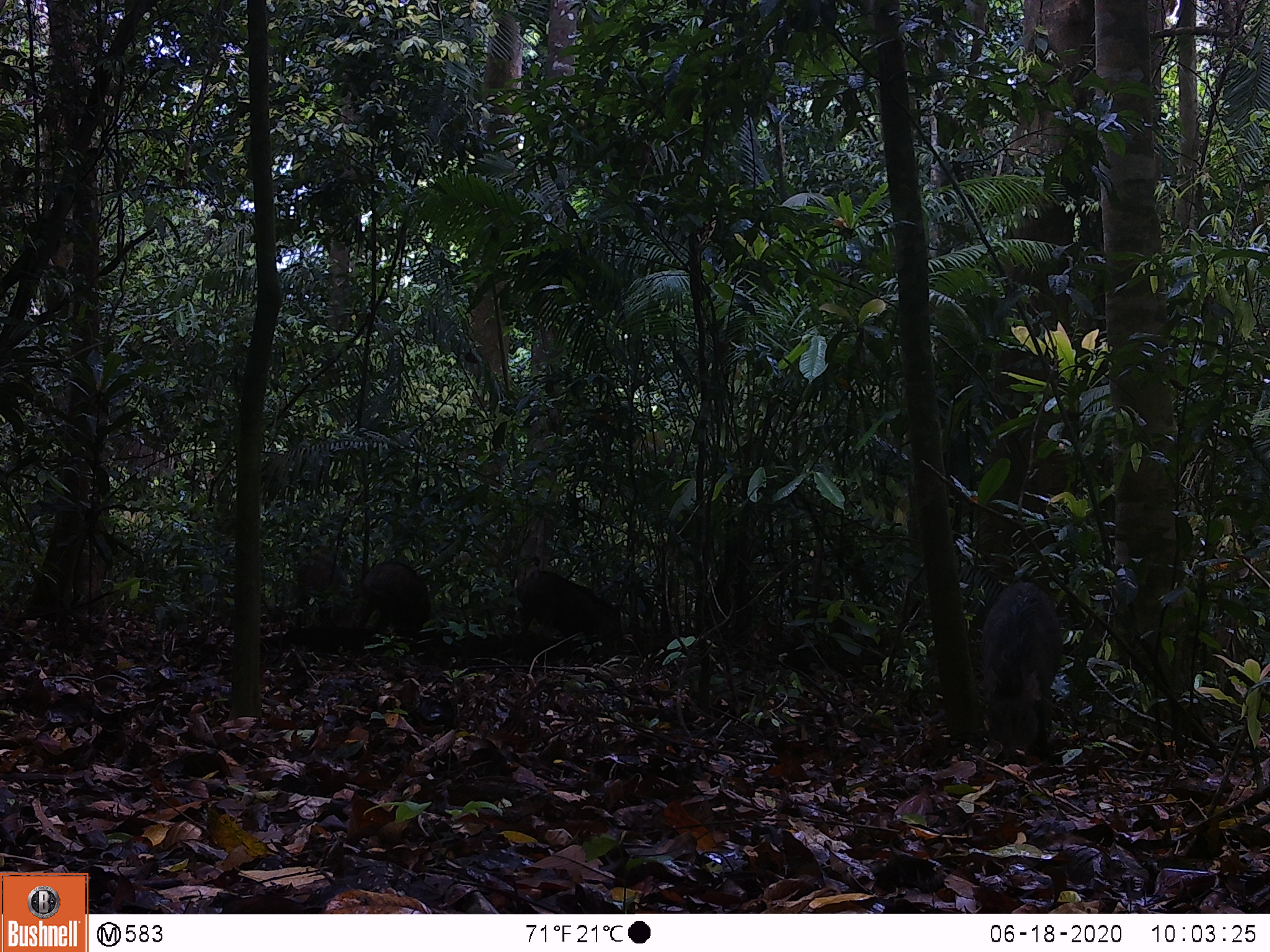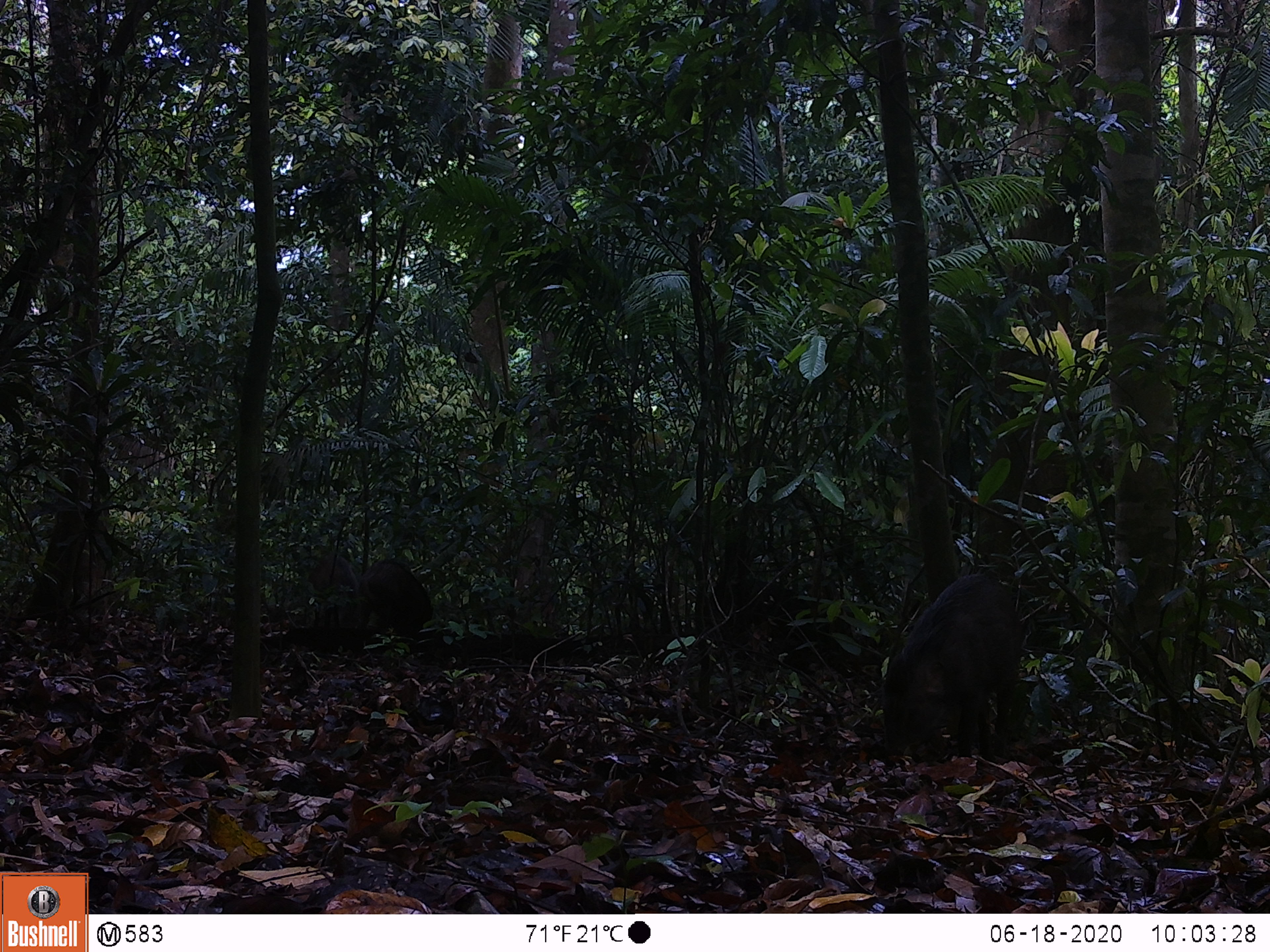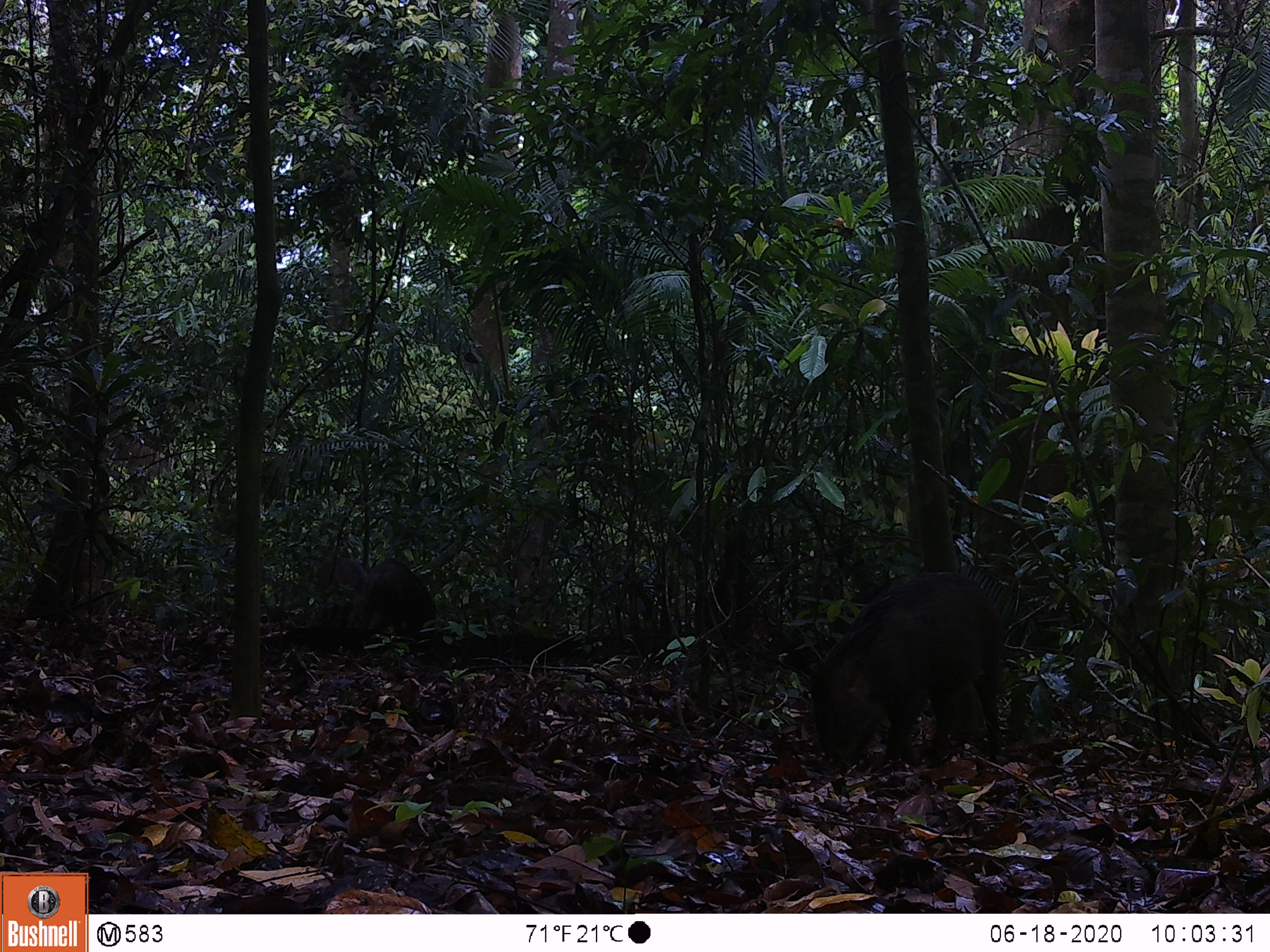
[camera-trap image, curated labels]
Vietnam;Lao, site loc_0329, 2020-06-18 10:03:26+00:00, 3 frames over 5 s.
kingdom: Animalia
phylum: Chordata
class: Mammalia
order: Artiodactyla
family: Suidae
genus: Sus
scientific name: Sus scrofa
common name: eurasian wild pig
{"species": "eurasian wild pig (Sus scrofa)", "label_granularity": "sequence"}